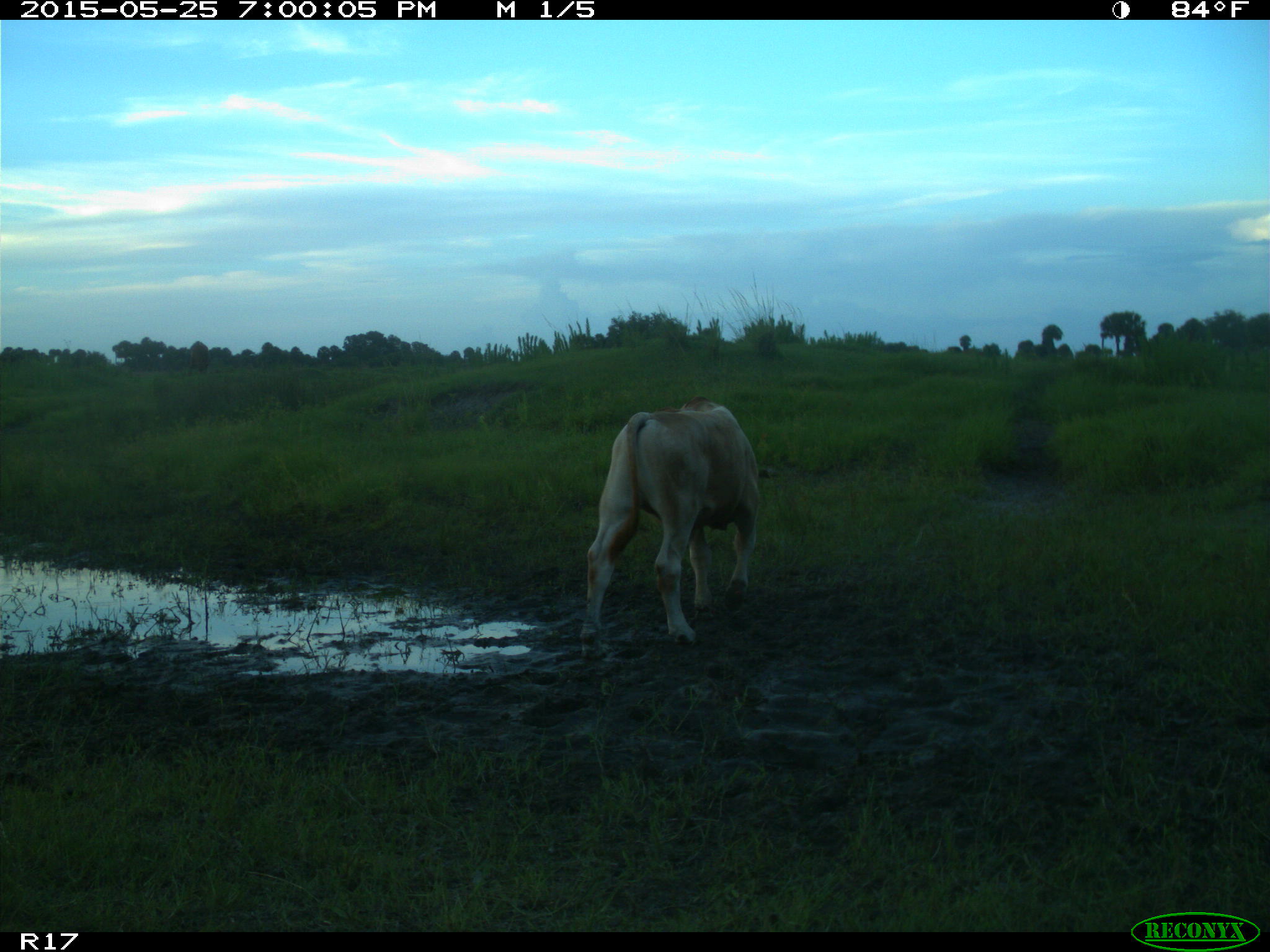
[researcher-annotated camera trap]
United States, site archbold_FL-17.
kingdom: Animalia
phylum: Chordata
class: Mammalia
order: Artiodactyla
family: Bovidae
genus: Bos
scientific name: Bos taurus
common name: domestic cow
Bos taurus (domestic cow).